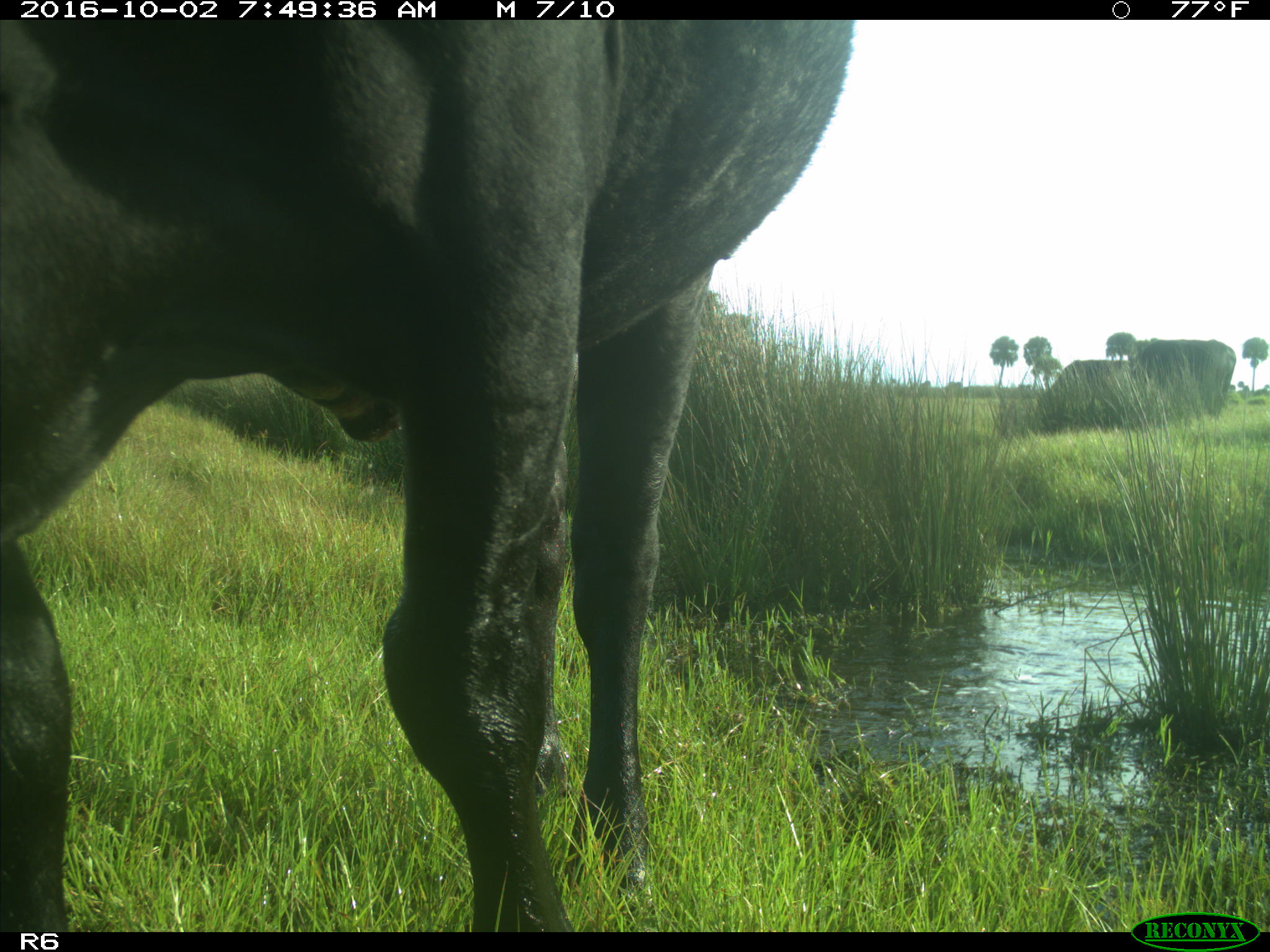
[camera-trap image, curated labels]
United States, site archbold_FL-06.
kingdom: Animalia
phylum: Chordata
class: Mammalia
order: Artiodactyla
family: Bovidae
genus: Bos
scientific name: Bos taurus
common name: domestic cow